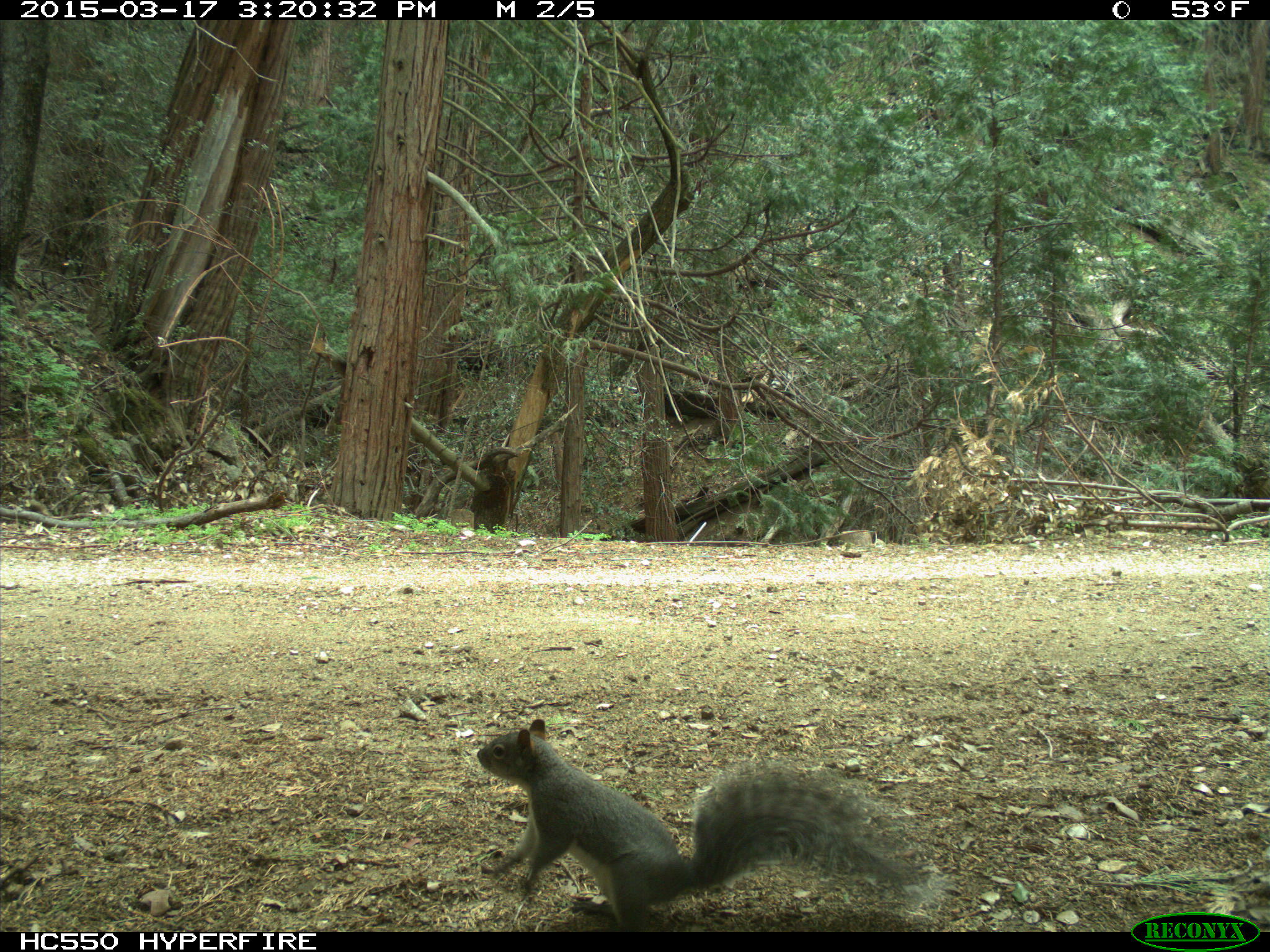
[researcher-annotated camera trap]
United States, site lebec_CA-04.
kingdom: Animalia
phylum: Chordata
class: Mammalia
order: Rodentia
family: Sciuridae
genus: Sciurus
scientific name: Sciurus carolinensis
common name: eastern gray squirrel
Sciurus carolinensis (eastern gray squirrel).